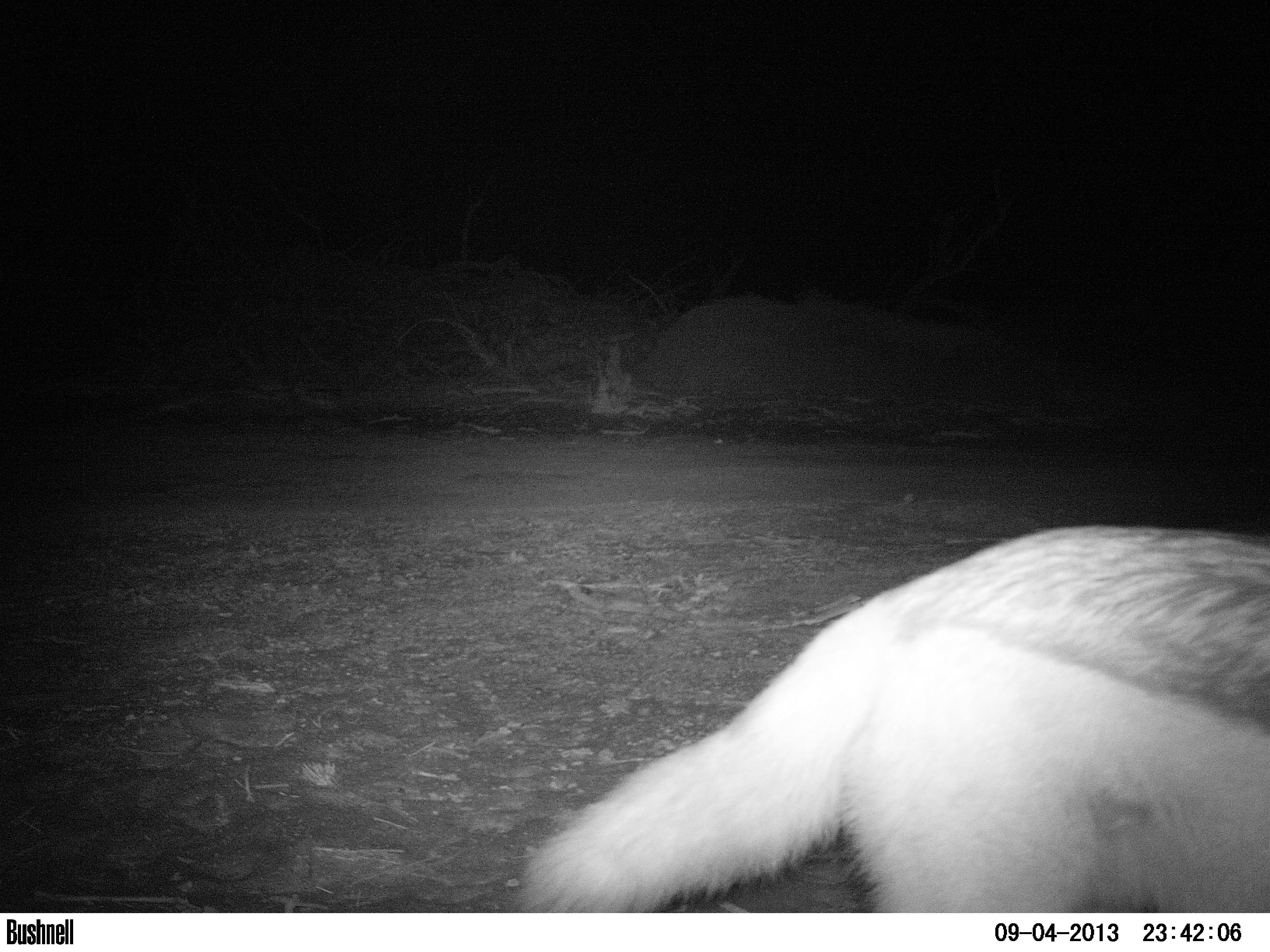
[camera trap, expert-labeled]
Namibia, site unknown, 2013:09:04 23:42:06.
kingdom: Animalia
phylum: Chordata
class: Mammalia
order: Carnivora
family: Canidae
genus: Lupulella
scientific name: Lupulella mesomelas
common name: black-backed jackal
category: canis mesomelas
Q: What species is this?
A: Canis mesomelas (black-backed jackal) (Lupulella mesomelas).